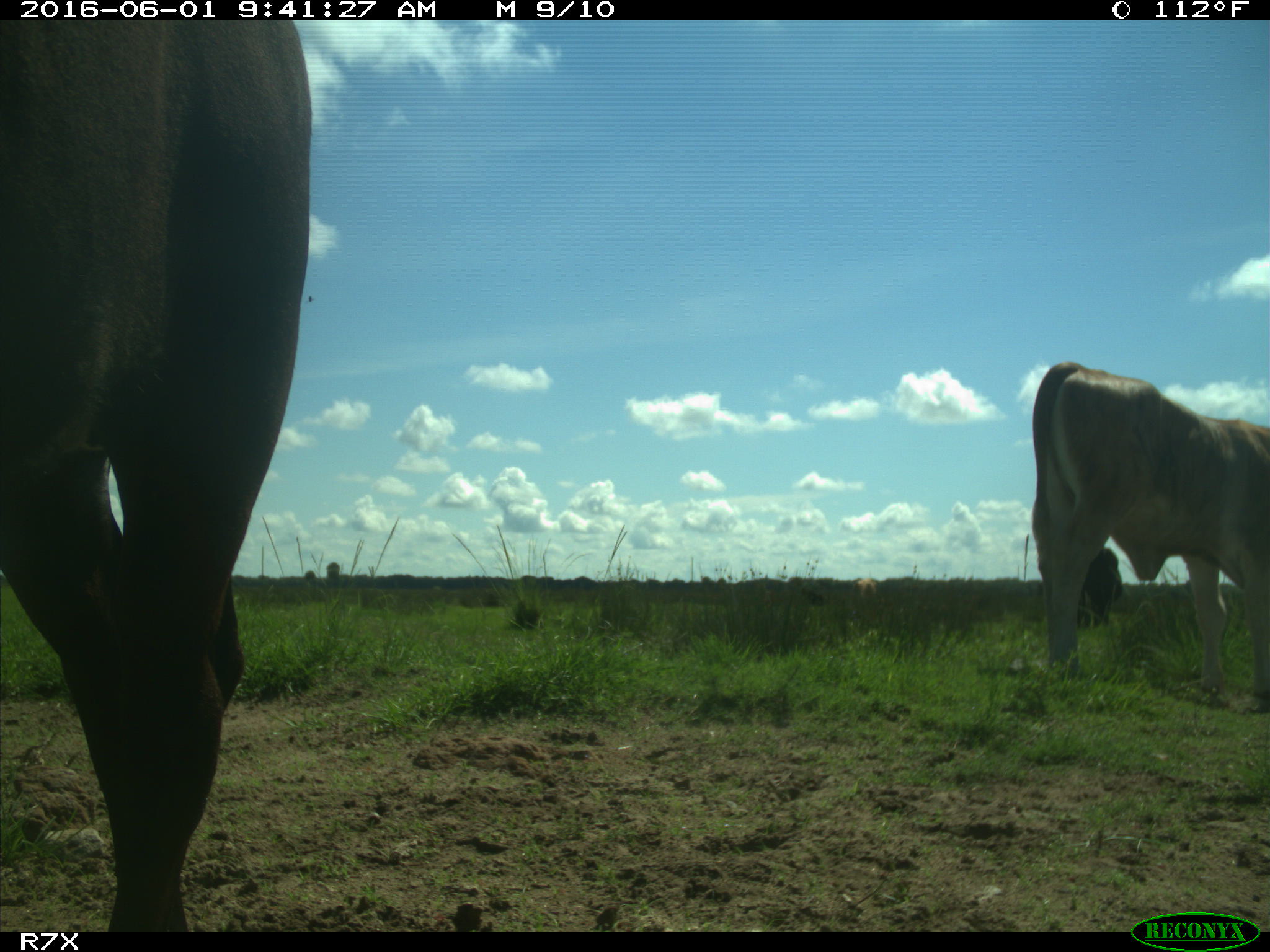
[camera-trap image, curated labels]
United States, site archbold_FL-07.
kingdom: Animalia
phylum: Chordata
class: Mammalia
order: Artiodactyla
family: Bovidae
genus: Bos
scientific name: Bos taurus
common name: domestic cow